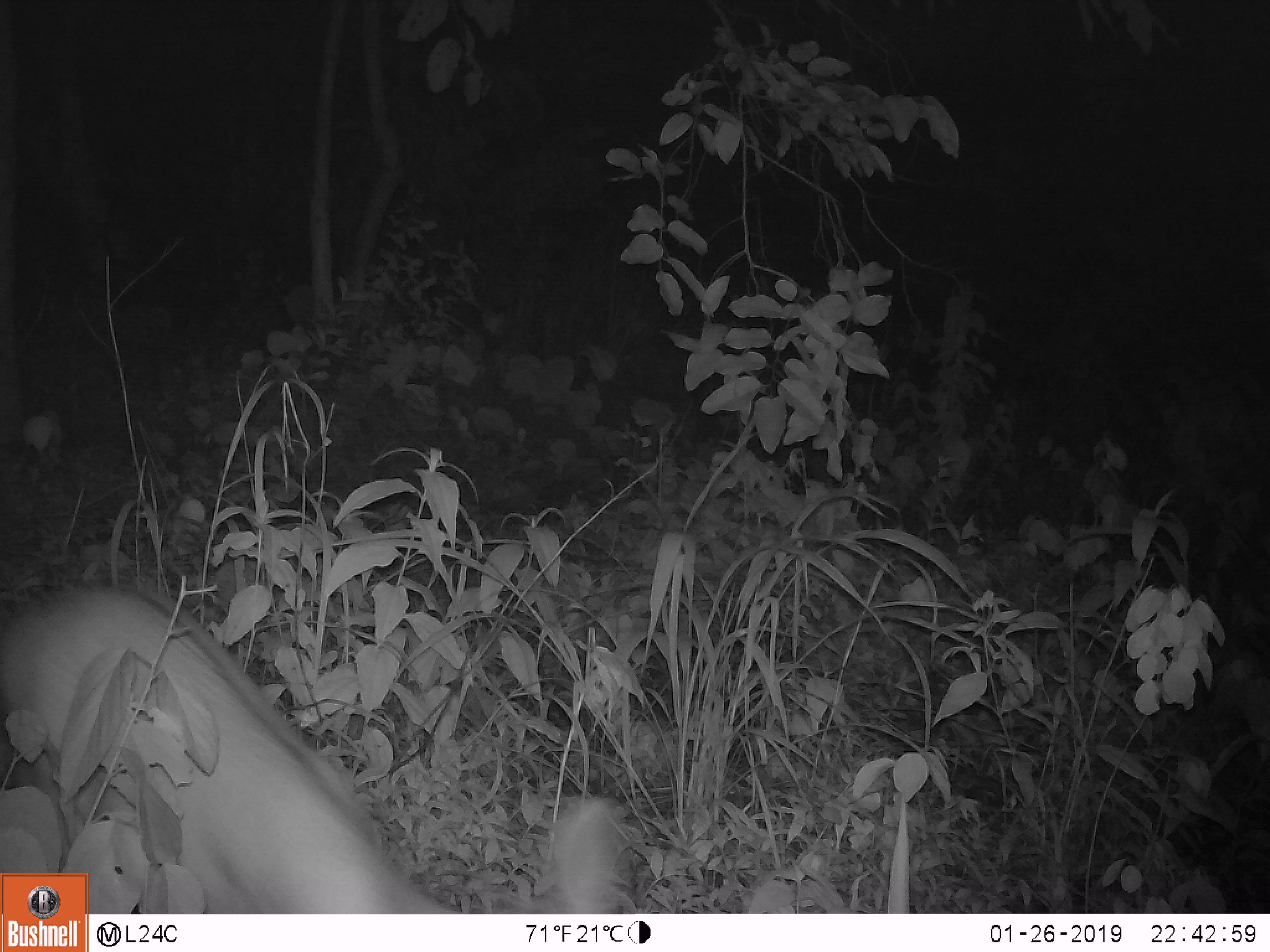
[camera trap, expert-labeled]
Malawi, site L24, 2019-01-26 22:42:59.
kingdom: Animalia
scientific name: Animalia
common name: other animal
Other animal (Animalia), count 1.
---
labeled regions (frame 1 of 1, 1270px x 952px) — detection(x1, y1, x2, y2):
other animal: detection(3, 583, 413, 866)